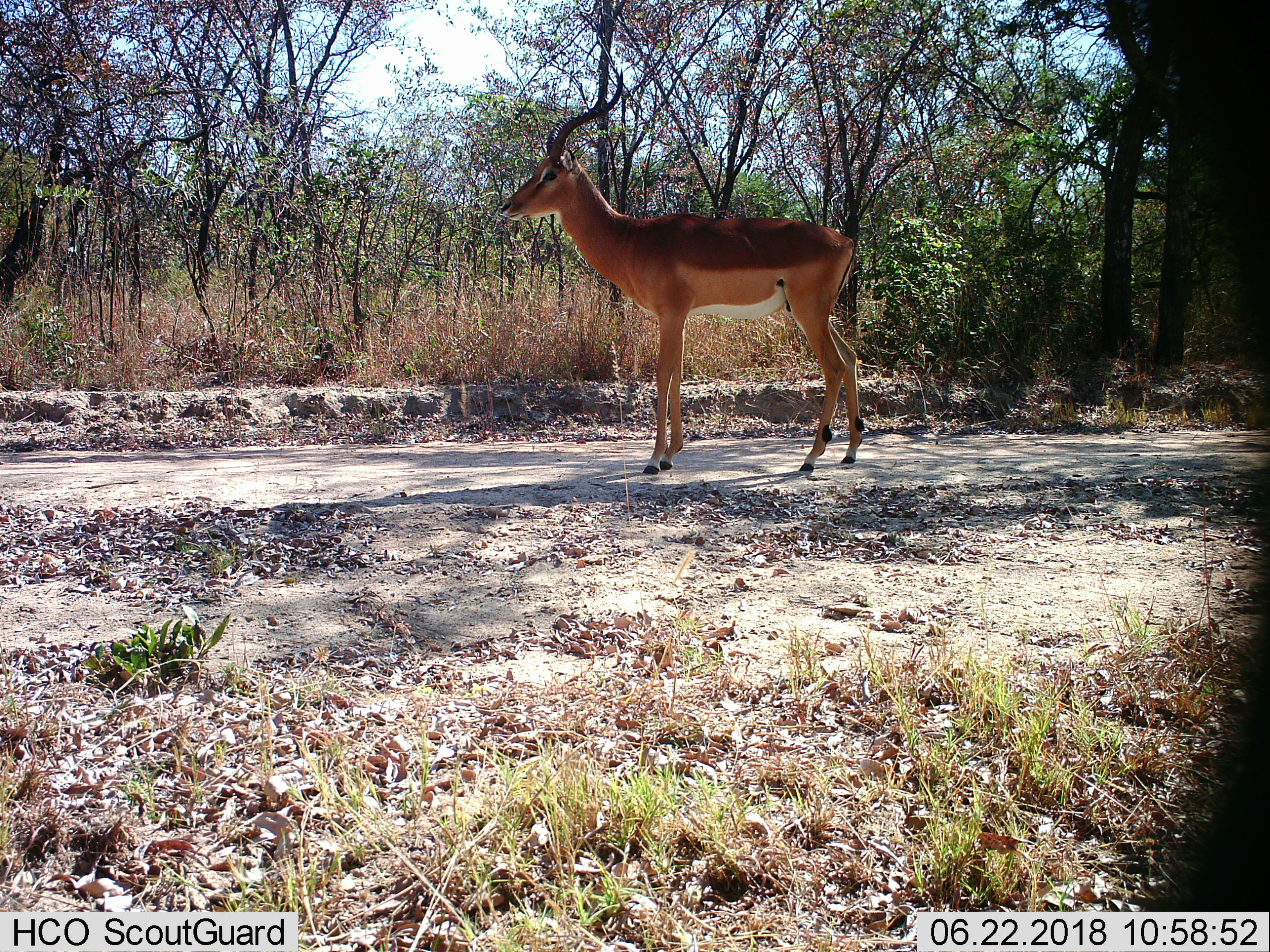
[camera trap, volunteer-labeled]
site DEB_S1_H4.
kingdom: Animalia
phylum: Chordata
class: Mammalia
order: Artiodactyla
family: Bovidae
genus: Aepyceros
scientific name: Aepyceros melampus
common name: impala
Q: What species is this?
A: Impala (Aepyceros melampus).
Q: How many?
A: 1.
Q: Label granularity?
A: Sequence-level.